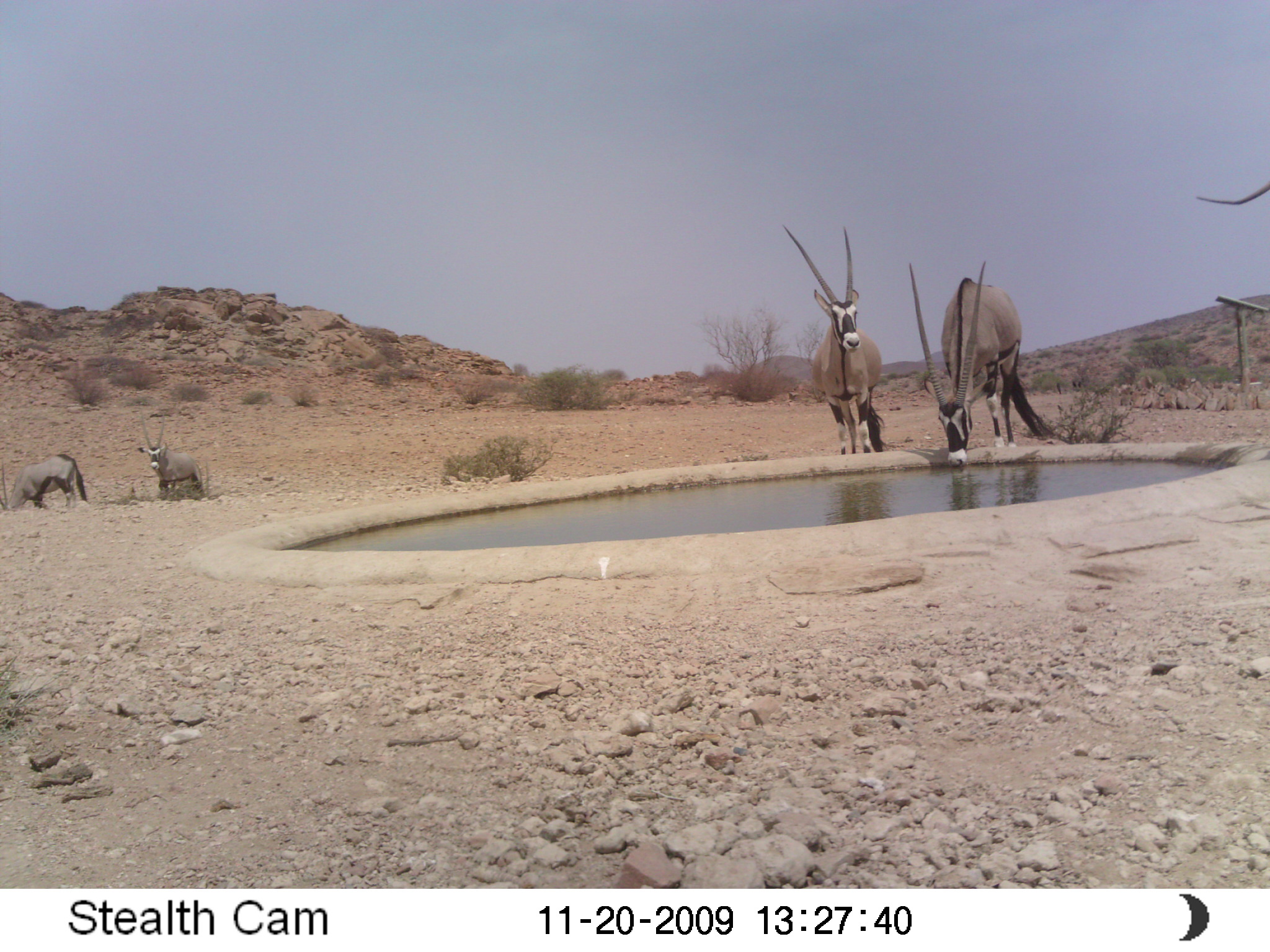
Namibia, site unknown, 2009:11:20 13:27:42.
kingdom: Animalia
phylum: Chordata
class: Mammalia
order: Artiodactyla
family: Bovidae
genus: Oryx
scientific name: Oryx gazella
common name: gemsbok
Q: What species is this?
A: Oryx gazella (gemsbok).